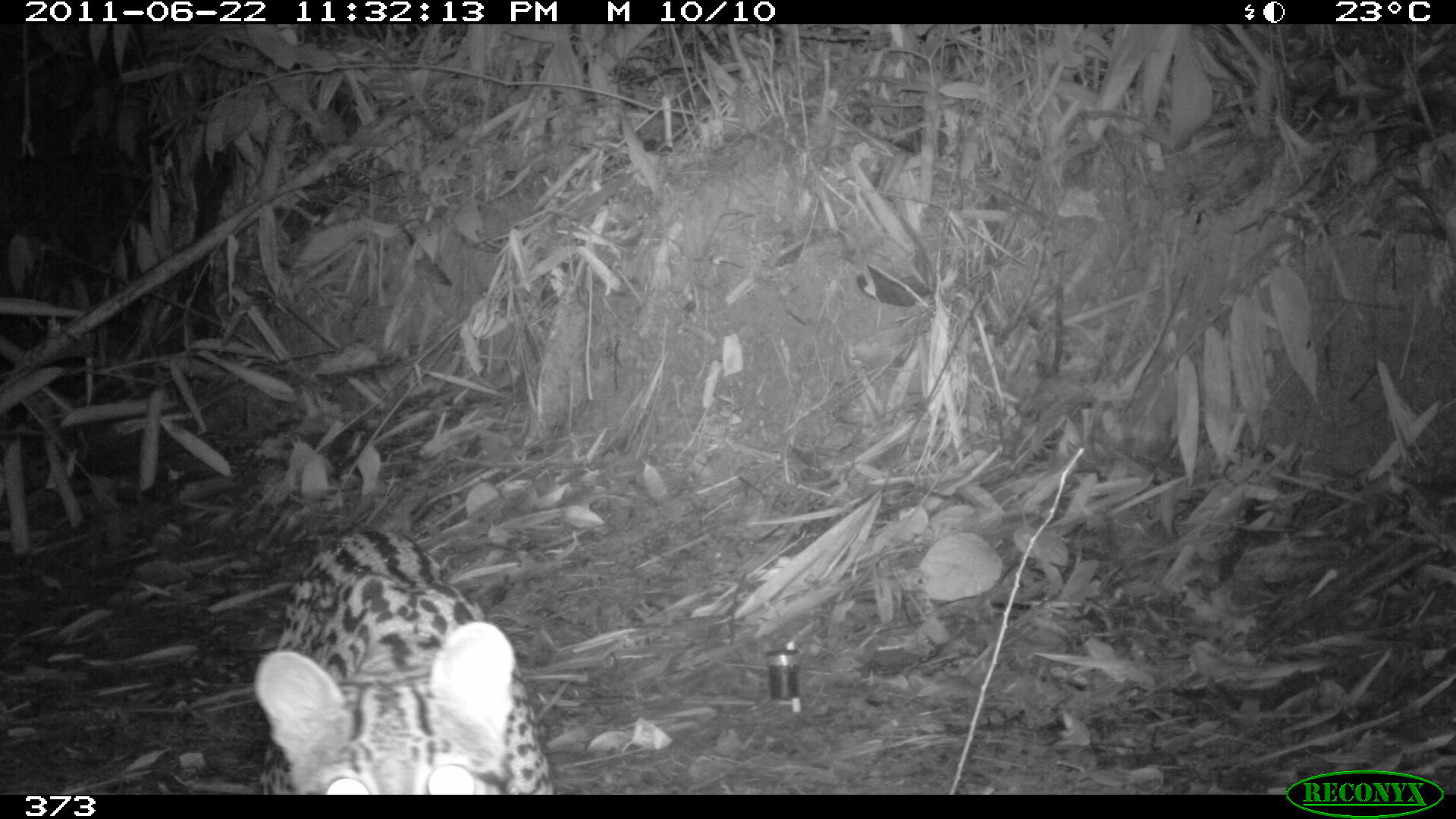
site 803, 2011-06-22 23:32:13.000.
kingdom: Animalia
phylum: Chordata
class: Mammalia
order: Carnivora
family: Felidae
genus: Leopardus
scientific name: Leopardus pardalis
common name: ocelot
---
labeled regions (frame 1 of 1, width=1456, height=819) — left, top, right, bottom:
leopardus pardalis: 255, 529, 553, 795